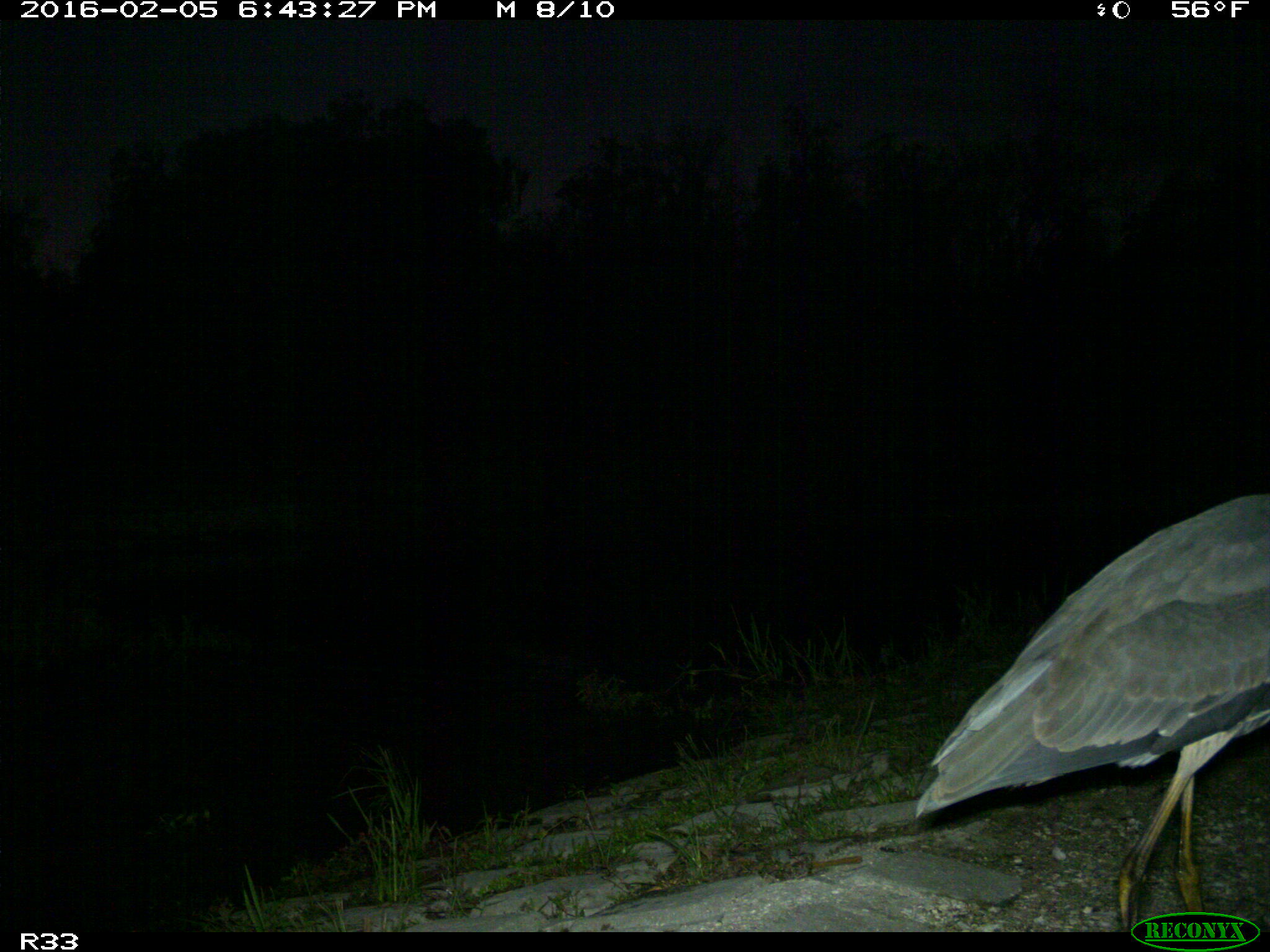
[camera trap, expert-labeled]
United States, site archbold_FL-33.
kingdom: Animalia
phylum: Chordata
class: Aves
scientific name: Aves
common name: birds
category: unidentified bird